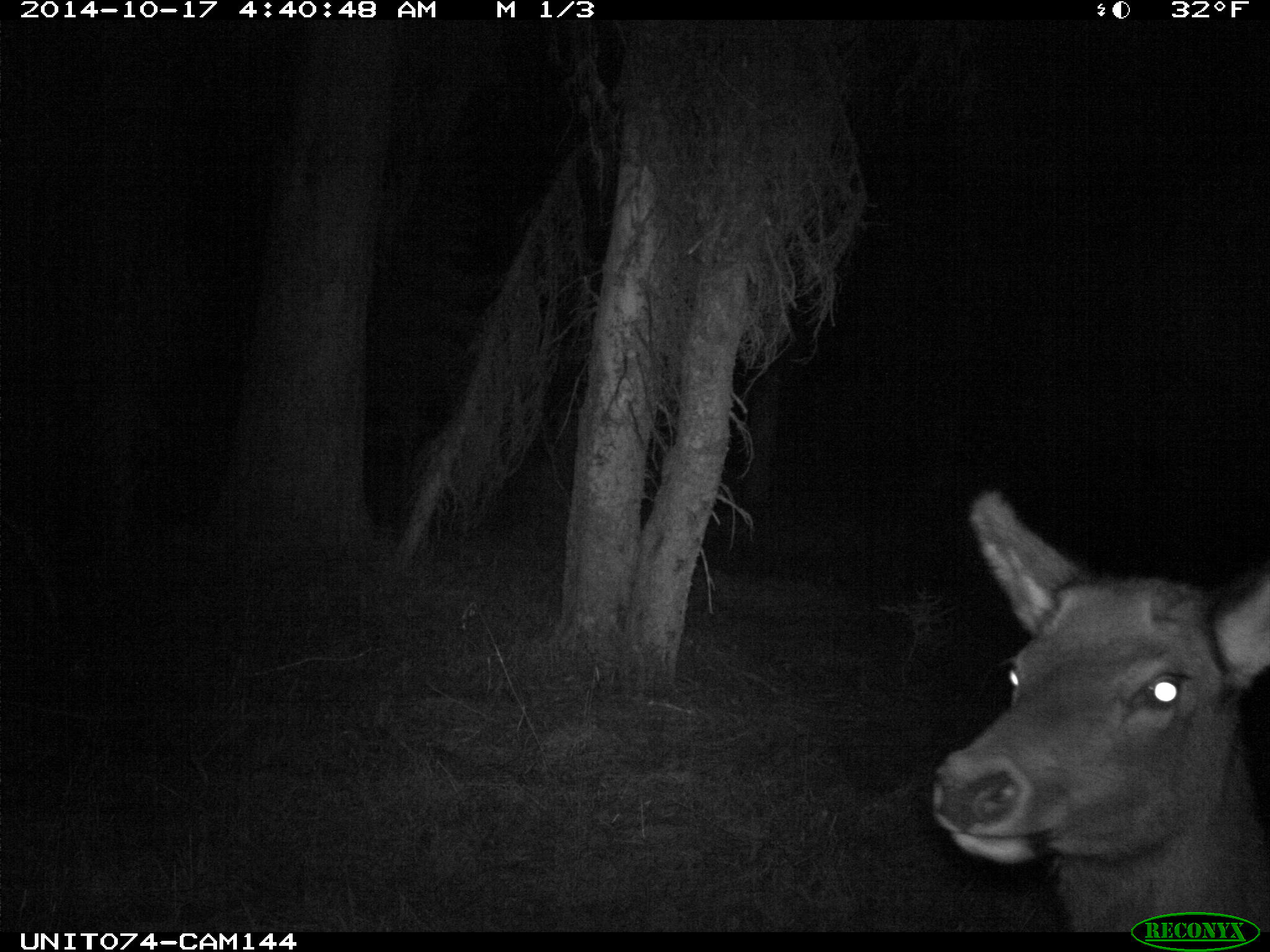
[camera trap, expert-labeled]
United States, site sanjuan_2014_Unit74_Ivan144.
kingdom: Animalia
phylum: Chordata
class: Mammalia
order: Artiodactyla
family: Cervidae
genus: Cervus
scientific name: Cervus elaphus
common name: red deer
Cervus elaphus (red deer).